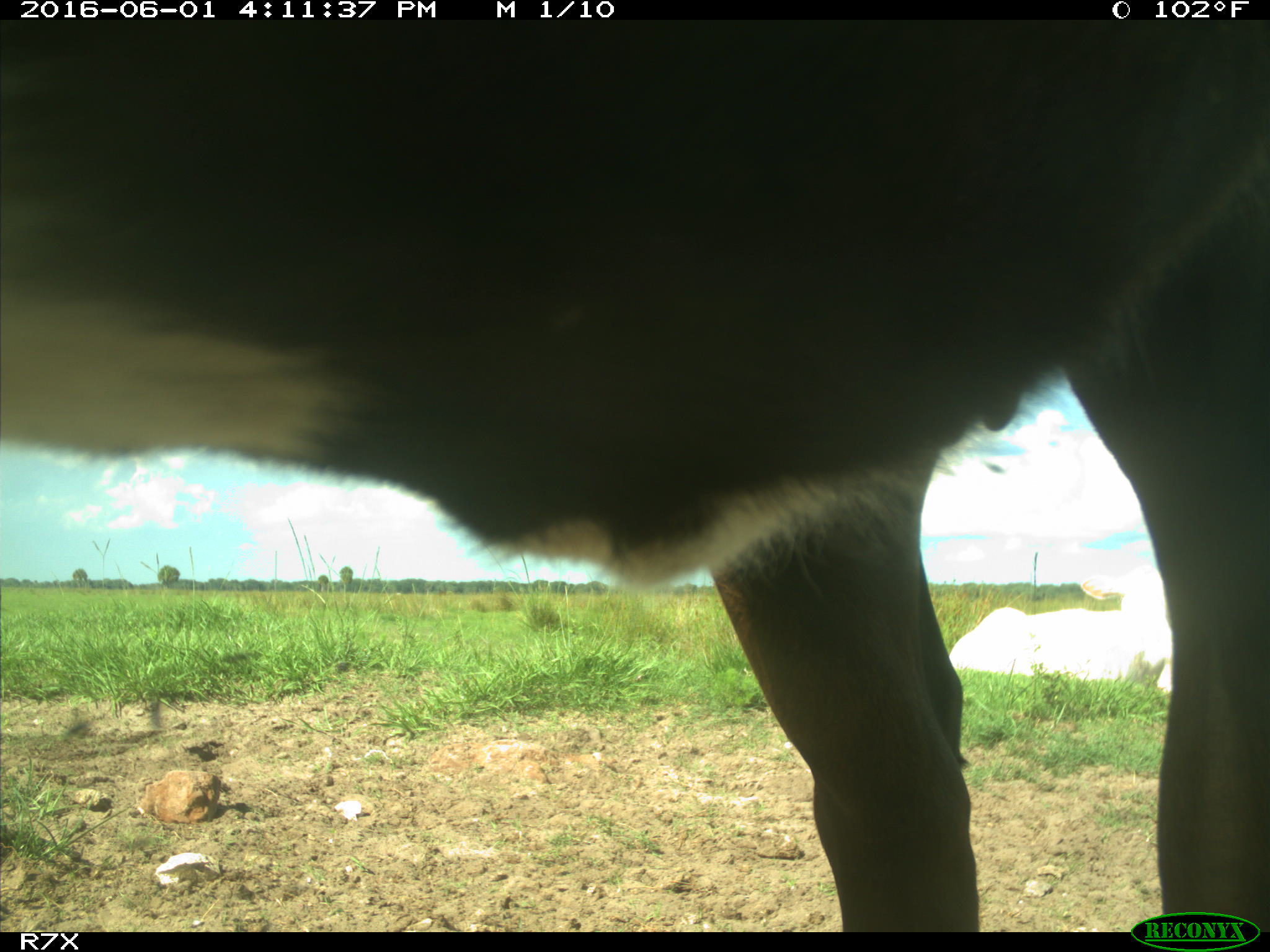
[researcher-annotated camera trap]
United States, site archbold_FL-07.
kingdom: Animalia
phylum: Chordata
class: Mammalia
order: Artiodactyla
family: Bovidae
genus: Bos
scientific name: Bos taurus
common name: domestic cow